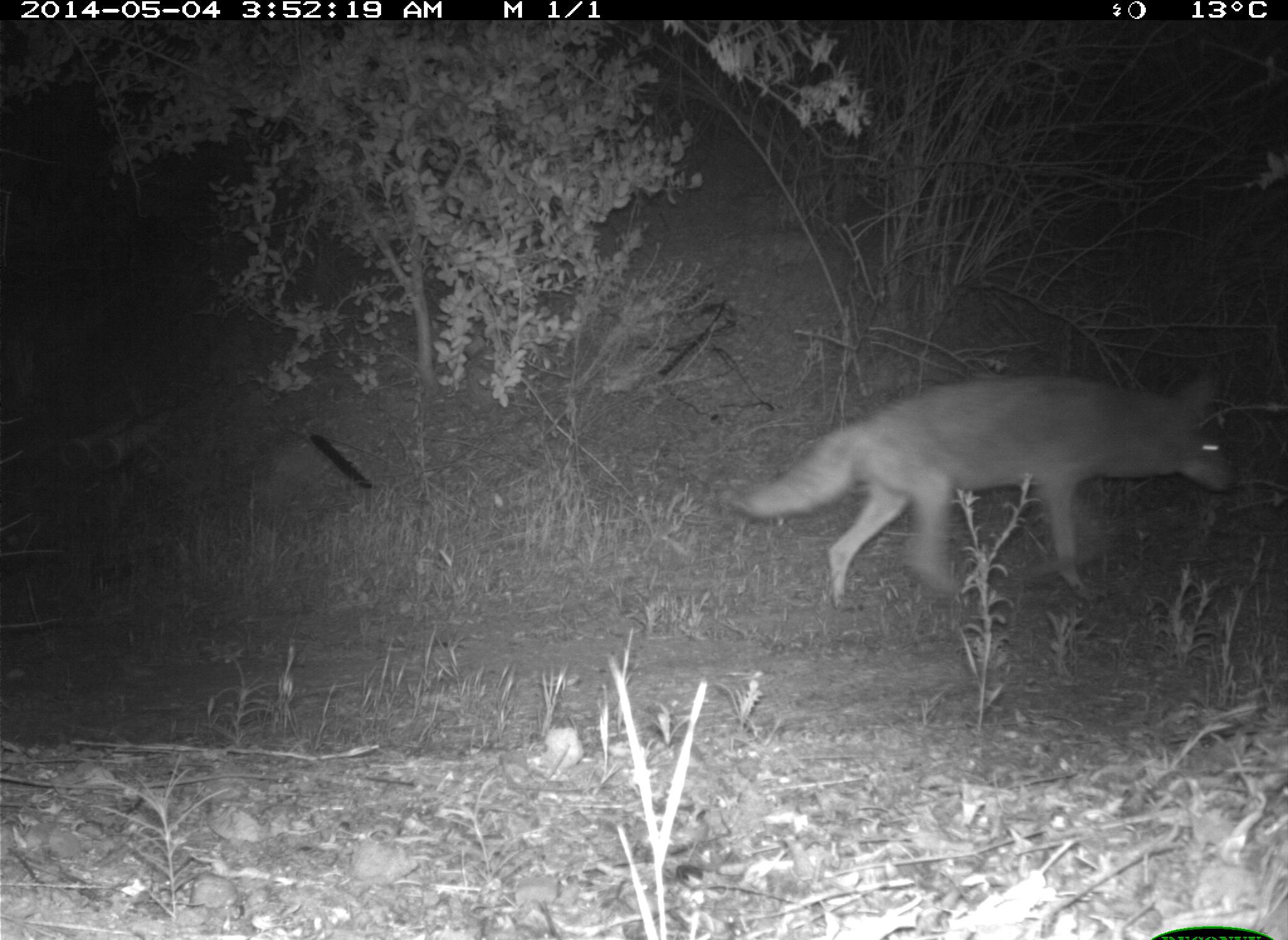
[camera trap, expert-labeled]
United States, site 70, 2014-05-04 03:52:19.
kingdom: Animalia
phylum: Chordata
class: Mammalia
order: Carnivora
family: Canidae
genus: Canis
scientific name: Canis latrans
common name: coyote